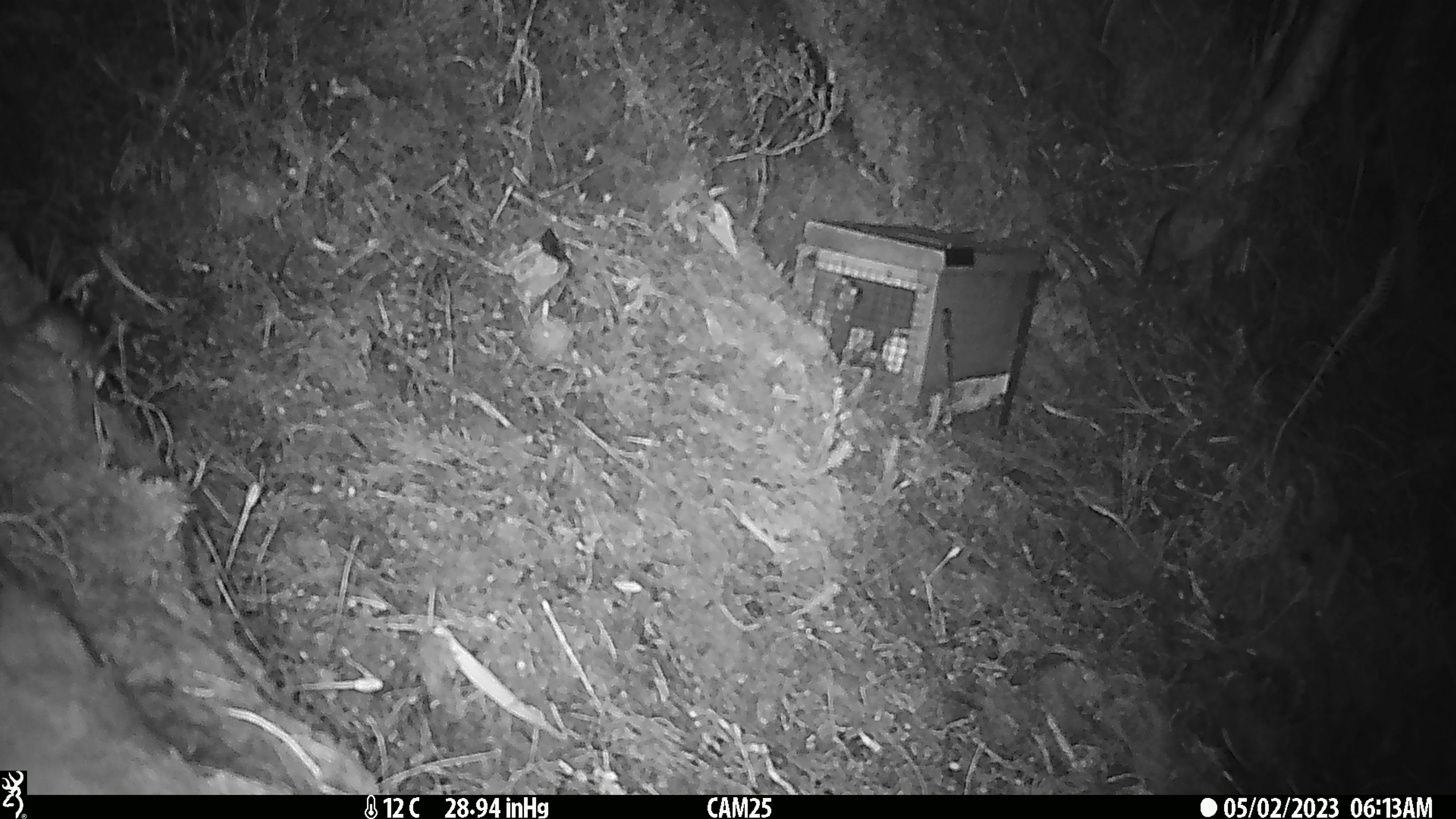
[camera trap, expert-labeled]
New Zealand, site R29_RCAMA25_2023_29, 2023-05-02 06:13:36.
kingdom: Animalia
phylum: Chordata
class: Mammalia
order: Rodentia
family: Muridae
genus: Mus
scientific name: Mus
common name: mouse